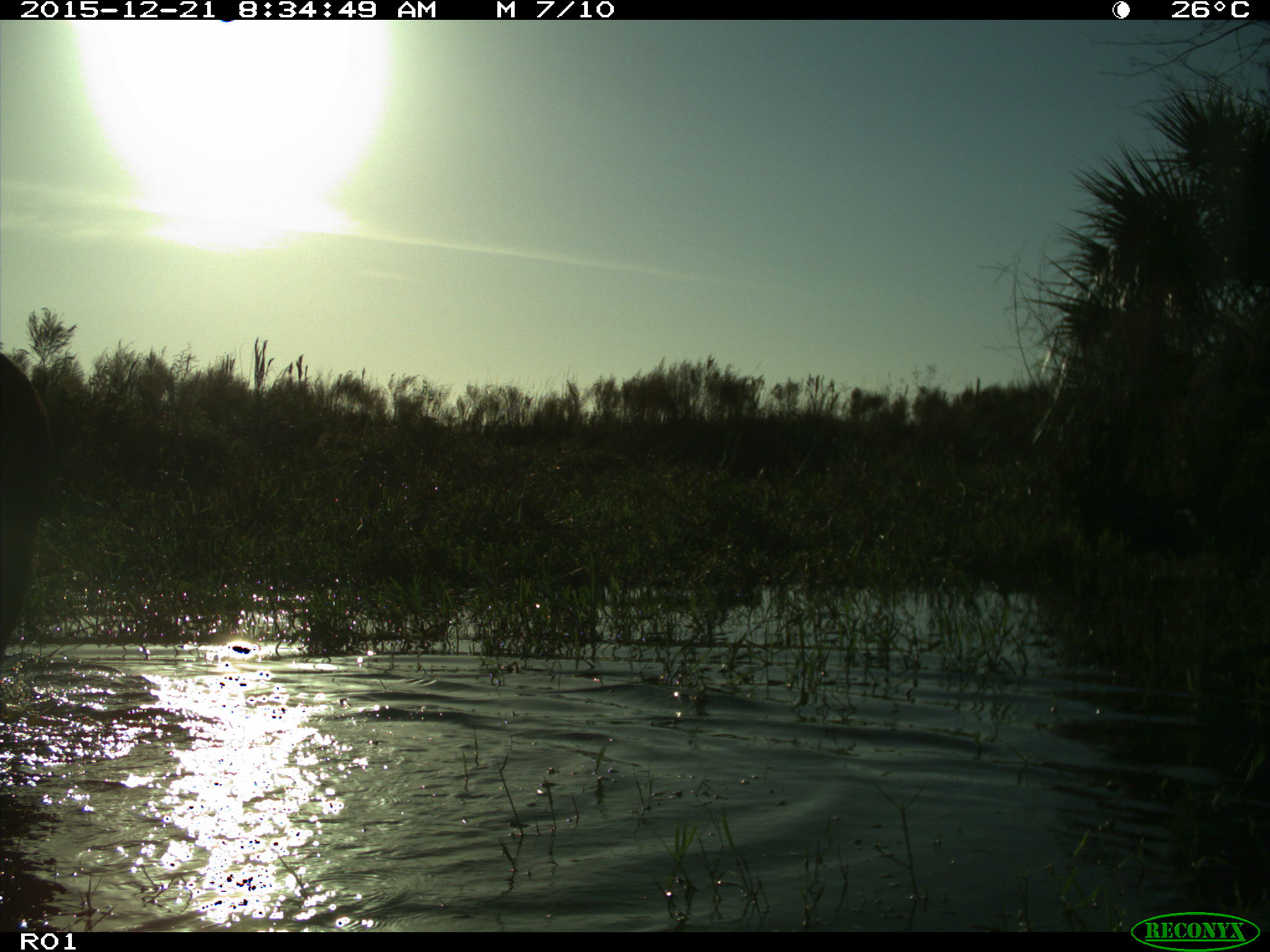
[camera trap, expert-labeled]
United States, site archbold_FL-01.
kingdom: Animalia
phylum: Chordata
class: Mammalia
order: Artiodactyla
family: Bovidae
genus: Bos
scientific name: Bos taurus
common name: domestic cow